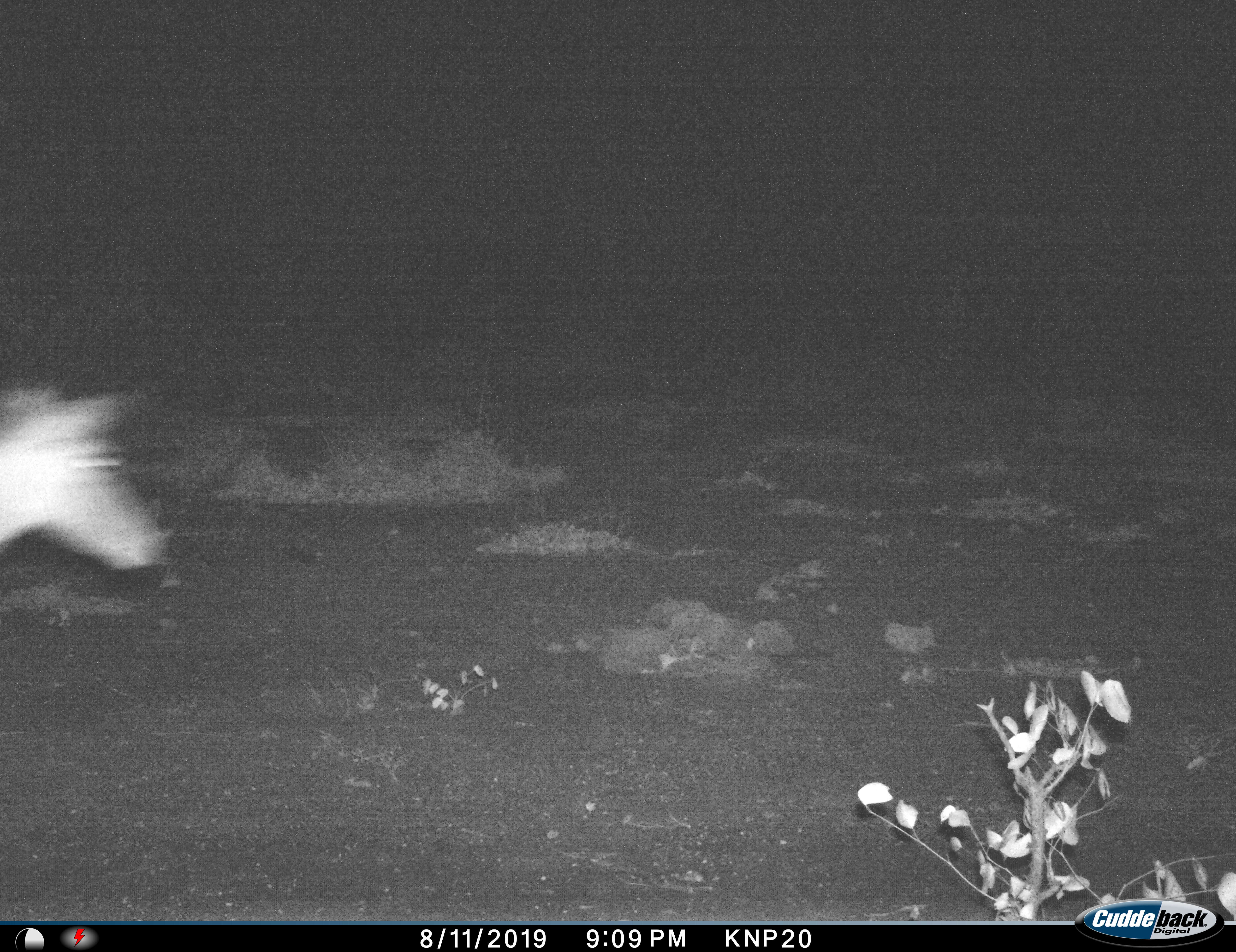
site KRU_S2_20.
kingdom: Animalia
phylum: Chordata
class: Mammalia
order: Artiodactyla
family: Bovidae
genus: Aepyceros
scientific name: Aepyceros melampus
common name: impala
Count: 1.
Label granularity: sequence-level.